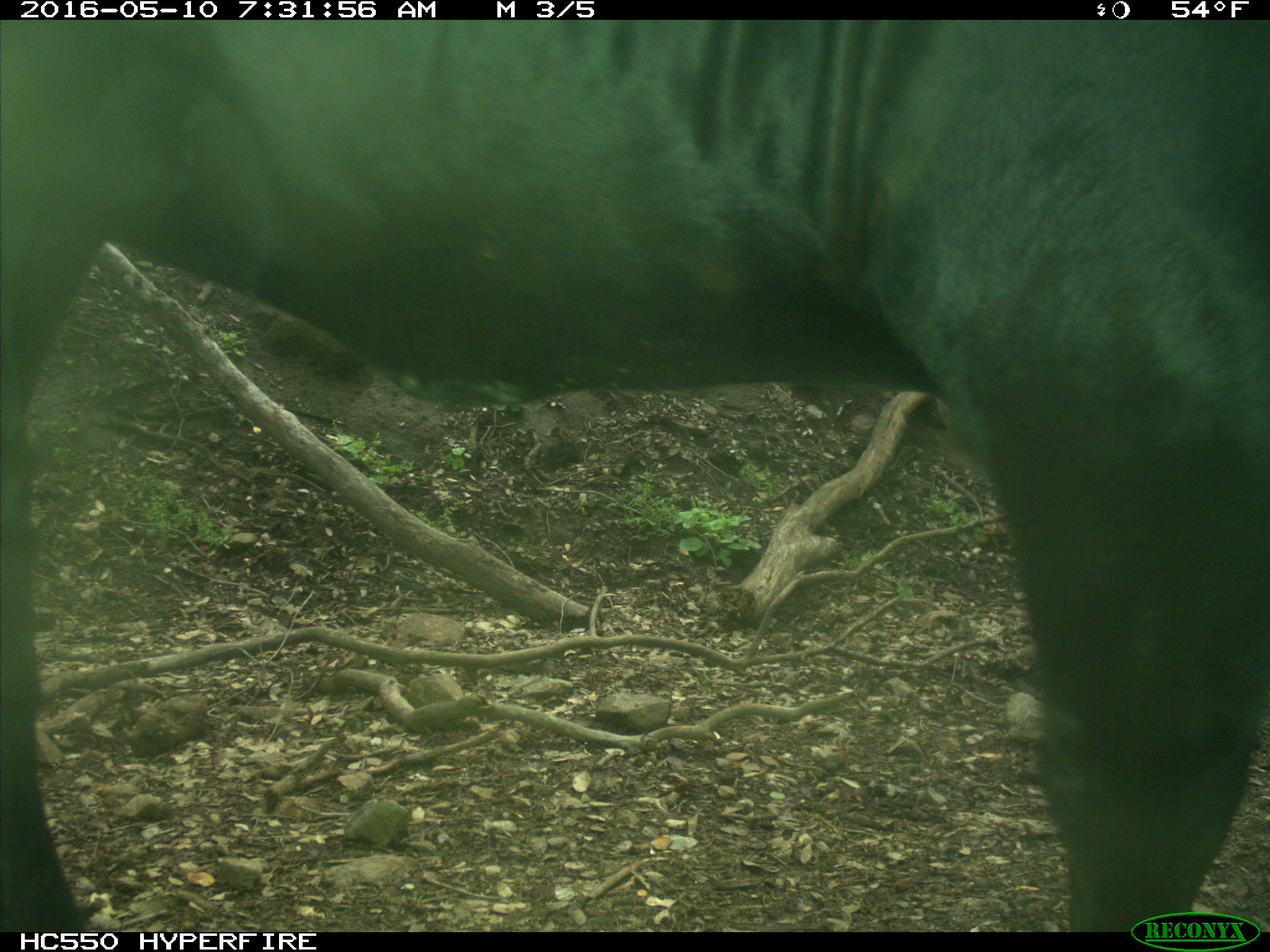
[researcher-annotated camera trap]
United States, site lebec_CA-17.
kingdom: Animalia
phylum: Chordata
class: Mammalia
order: Artiodactyla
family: Bovidae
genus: Bos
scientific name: Bos taurus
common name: domestic cow